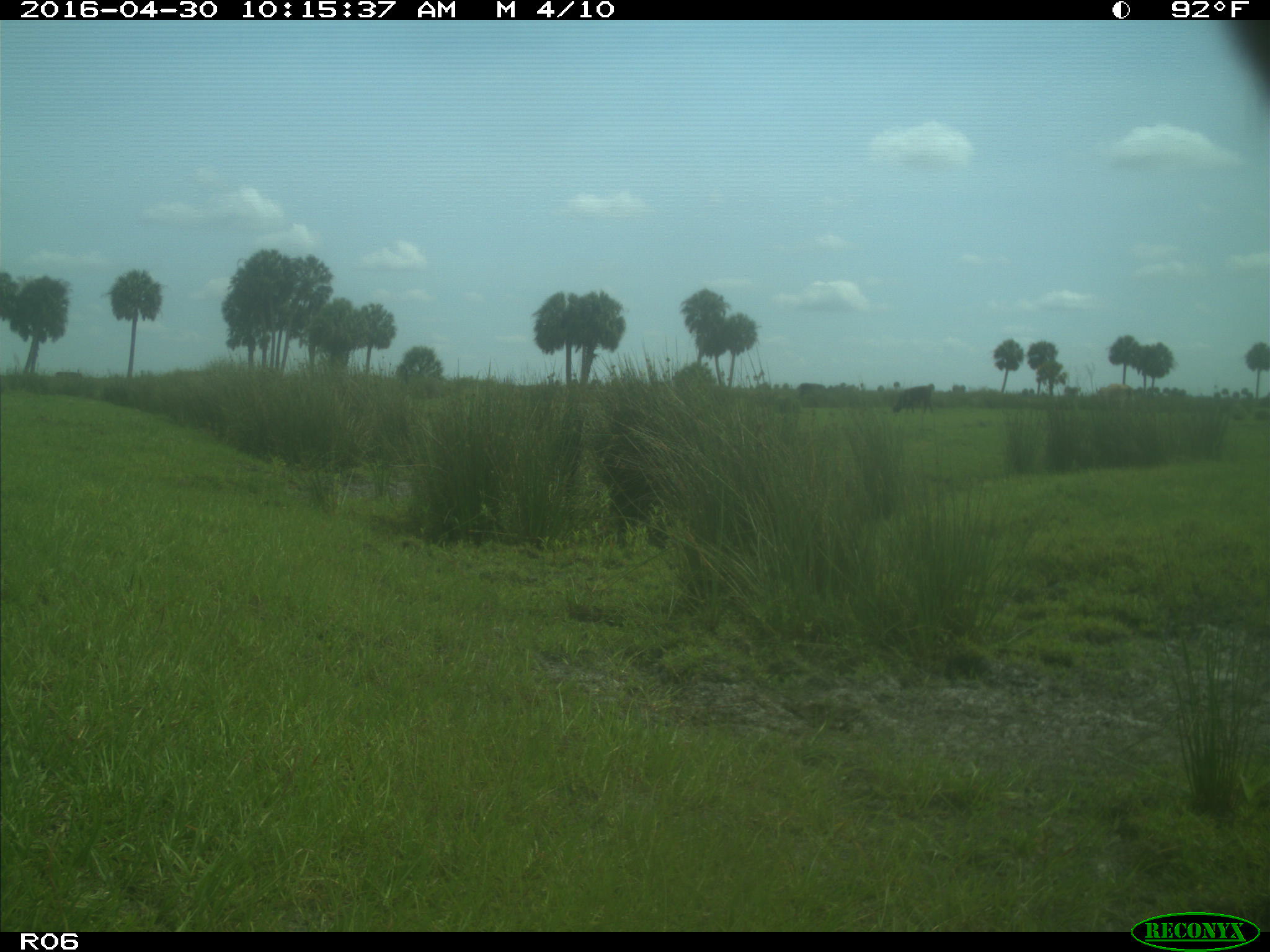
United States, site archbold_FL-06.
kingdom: Animalia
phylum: Chordata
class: Mammalia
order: Artiodactyla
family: Bovidae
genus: Bos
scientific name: Bos taurus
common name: domestic cow